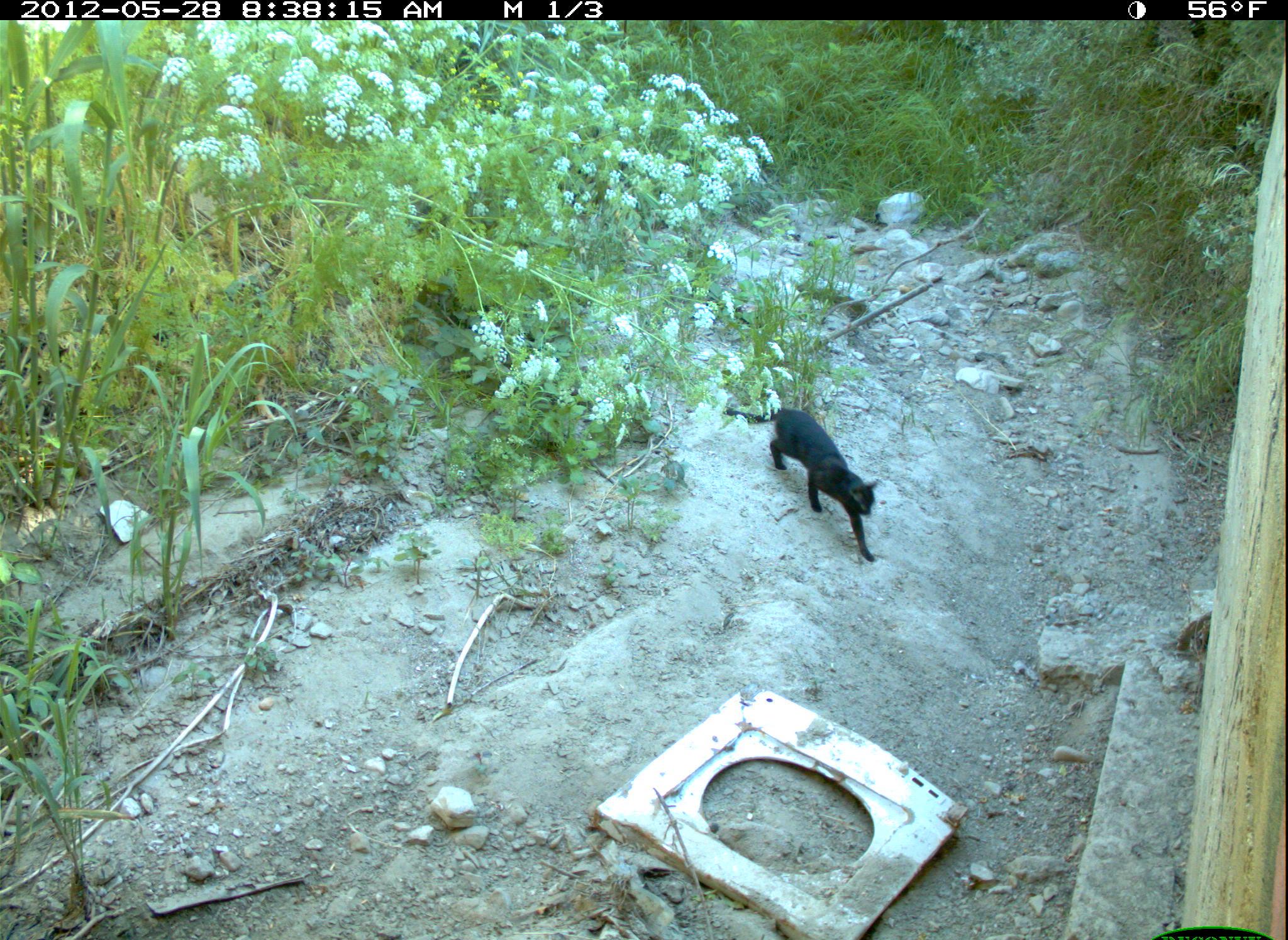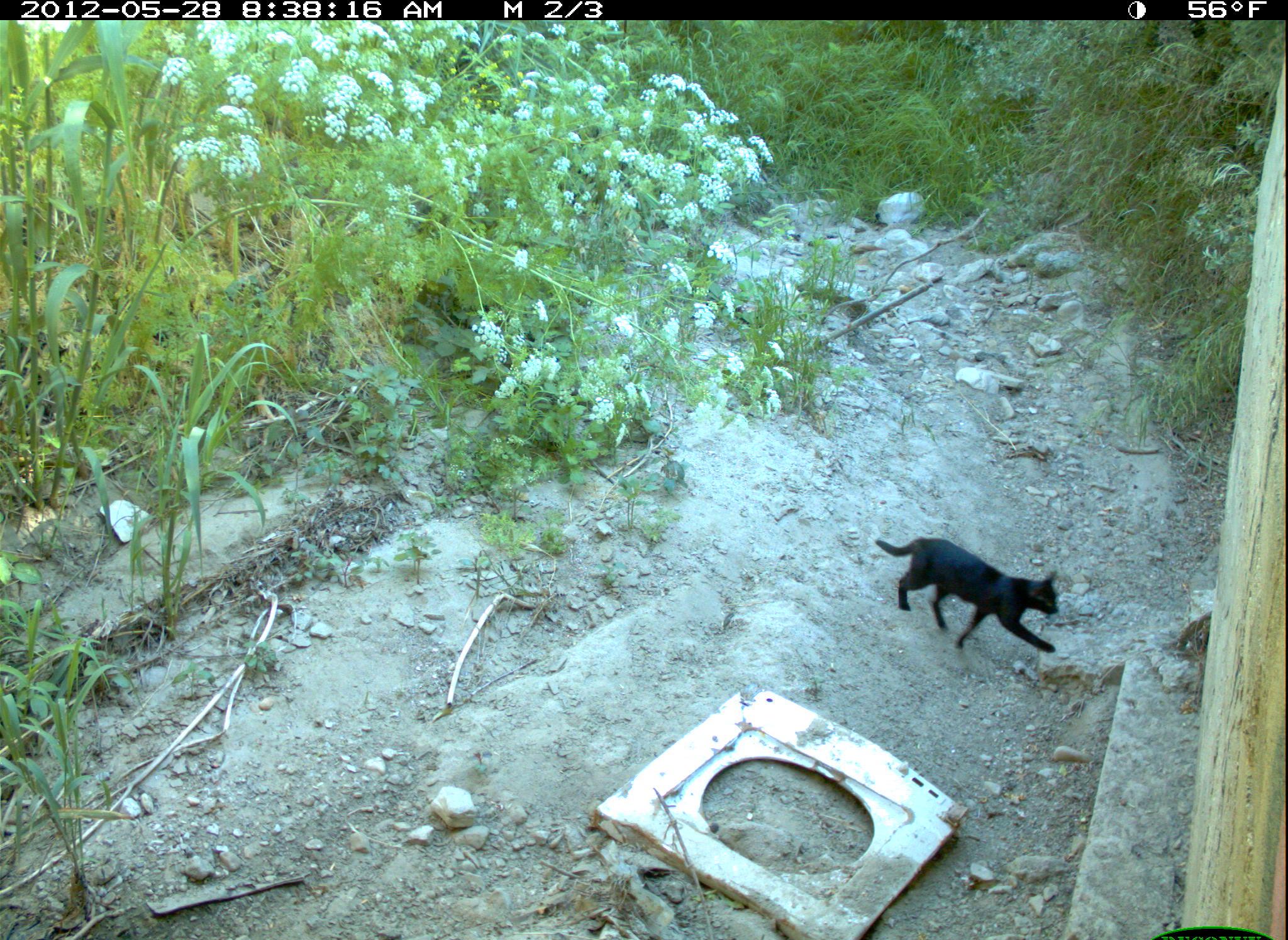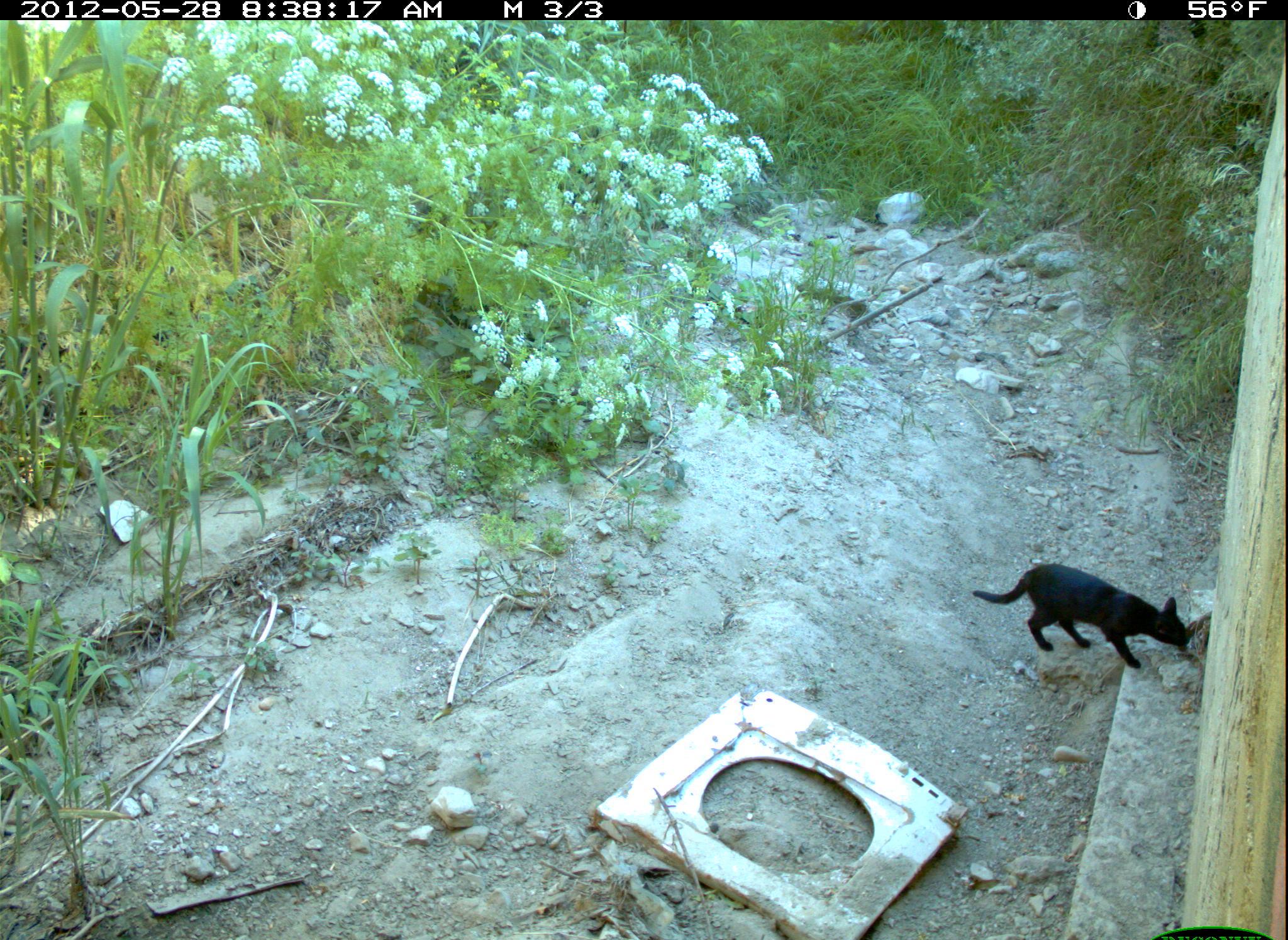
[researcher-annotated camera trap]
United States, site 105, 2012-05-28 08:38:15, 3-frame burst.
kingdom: Animalia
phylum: Chordata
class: Mammalia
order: Carnivora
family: Felidae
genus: Felis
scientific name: Felis catus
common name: cat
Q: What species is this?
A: Cat (Felis catus).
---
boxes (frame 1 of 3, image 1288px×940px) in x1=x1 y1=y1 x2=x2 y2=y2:
cat: x1=724 y1=387 x2=898 y2=575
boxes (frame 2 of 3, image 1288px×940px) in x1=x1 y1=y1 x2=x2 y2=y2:
cat: x1=871 y1=530 x2=1074 y2=676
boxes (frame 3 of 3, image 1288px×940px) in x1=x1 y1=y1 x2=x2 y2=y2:
cat: x1=943 y1=494 x2=1196 y2=689